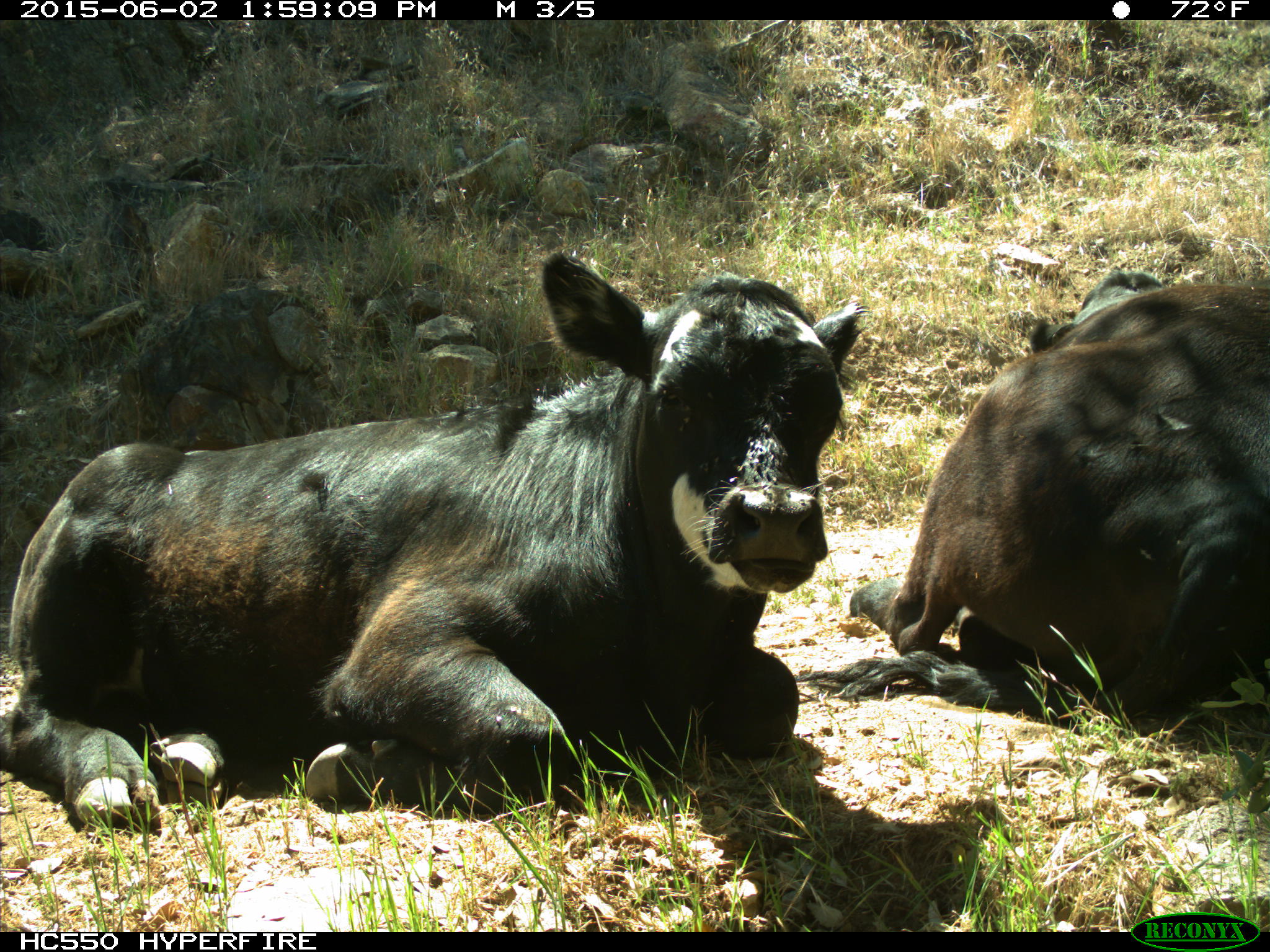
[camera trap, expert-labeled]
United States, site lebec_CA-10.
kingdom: Animalia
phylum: Chordata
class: Mammalia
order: Artiodactyla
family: Bovidae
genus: Bos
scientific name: Bos taurus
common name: domestic cow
Bos taurus (domestic cow).